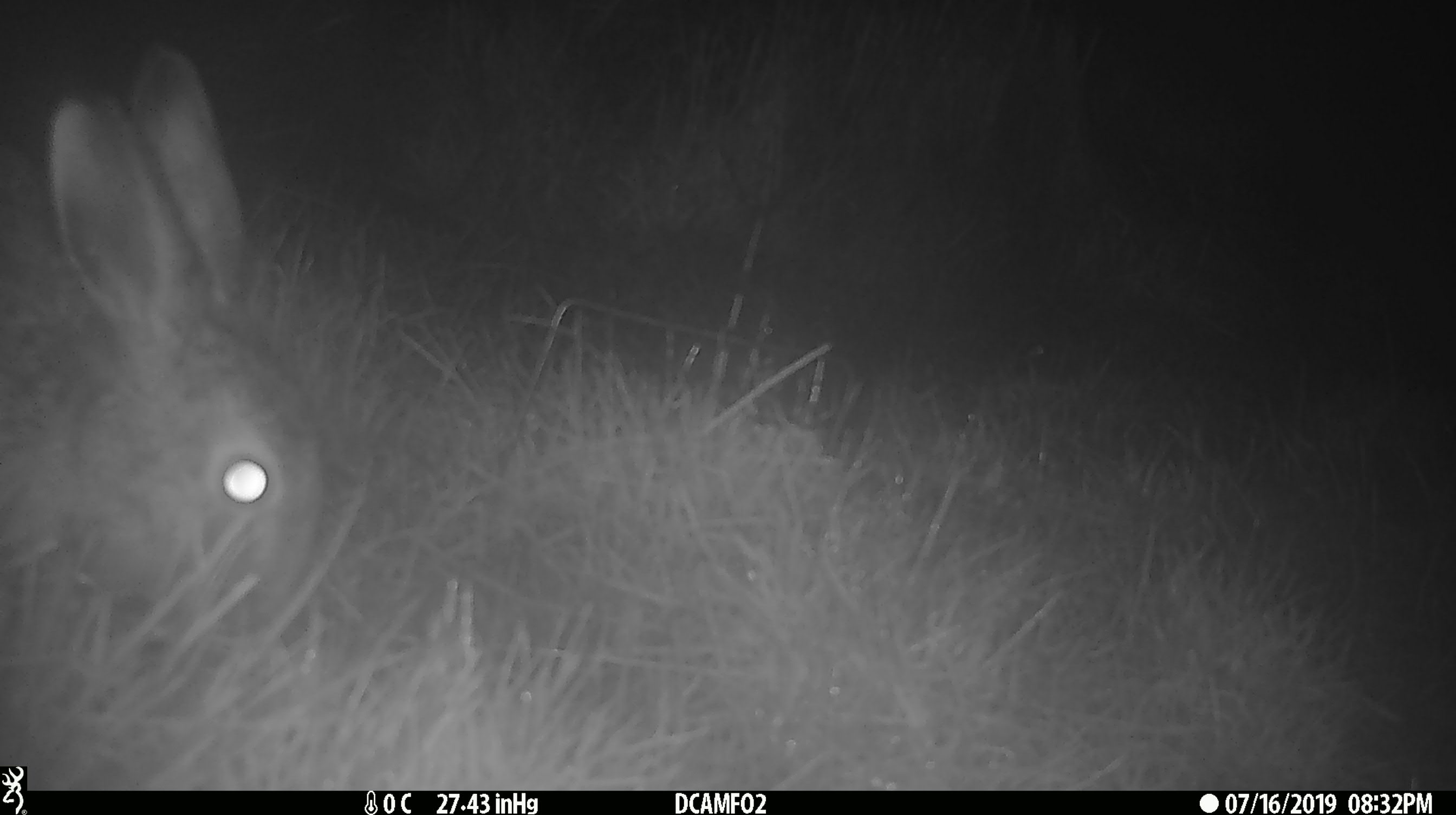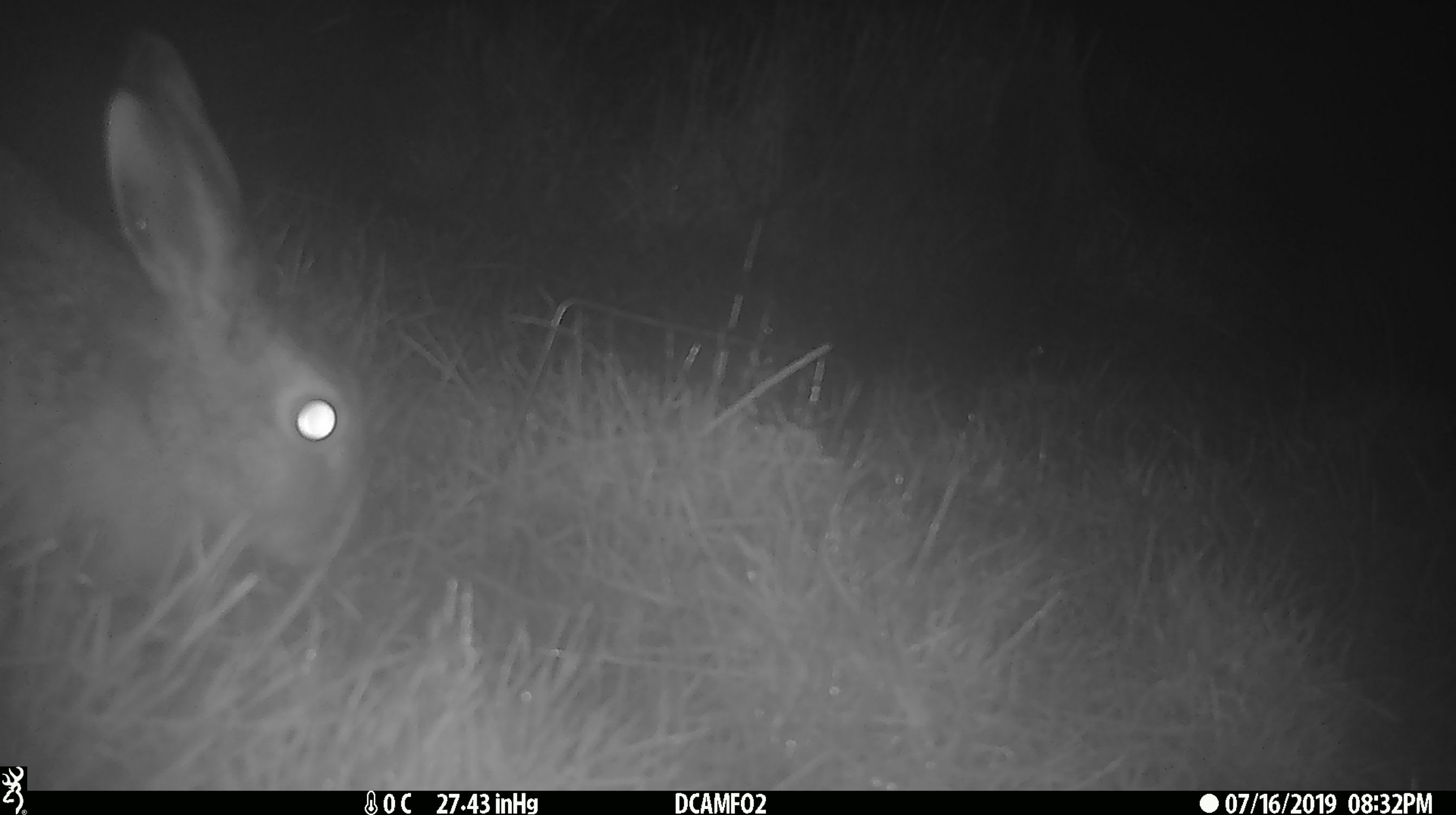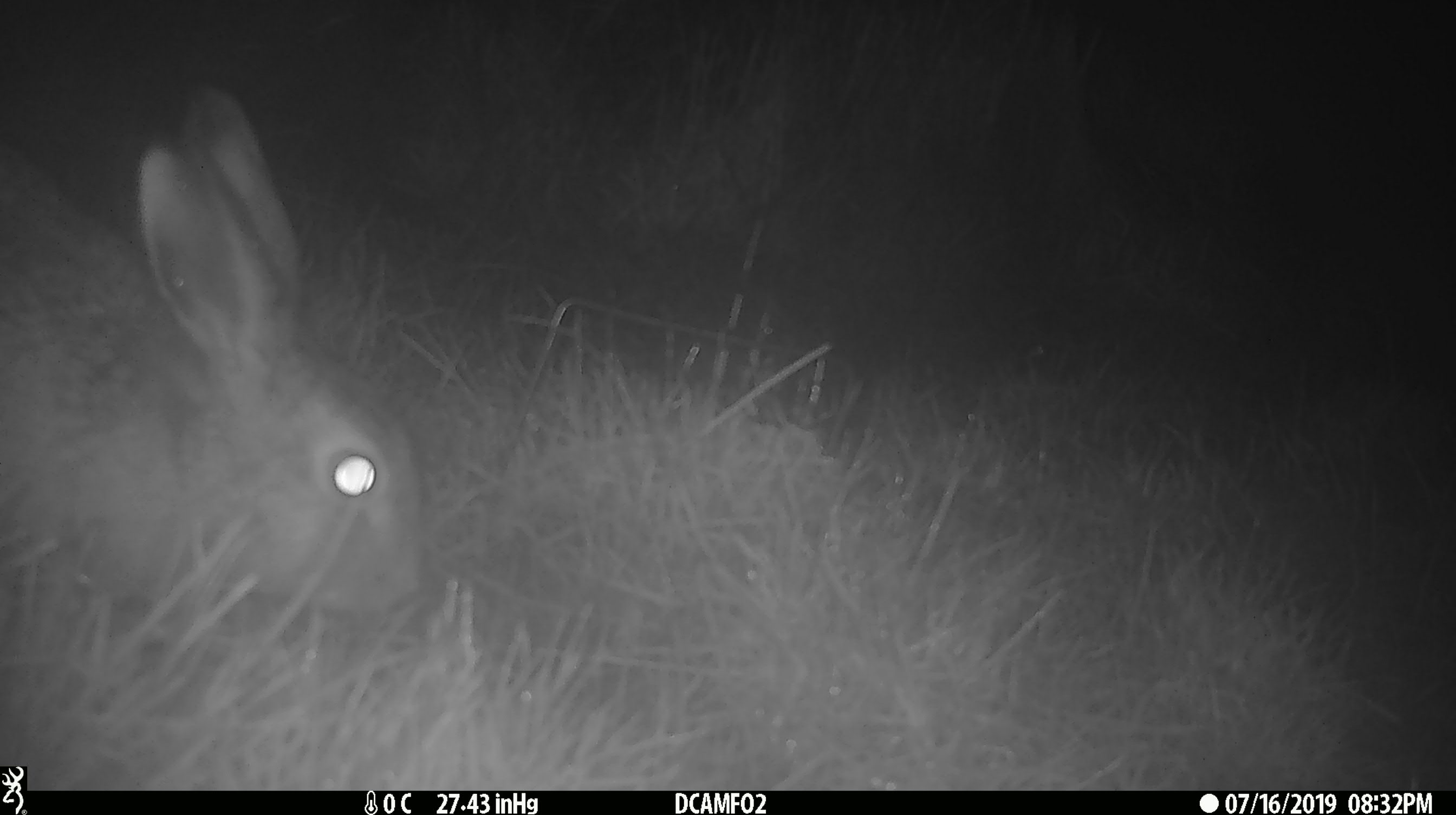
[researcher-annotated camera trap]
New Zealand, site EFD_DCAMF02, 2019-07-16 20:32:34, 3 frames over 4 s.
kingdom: Animalia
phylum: Chordata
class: Mammalia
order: Lagomorpha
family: Leporidae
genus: Lepus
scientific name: Lepus europaeus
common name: brown hare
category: hare